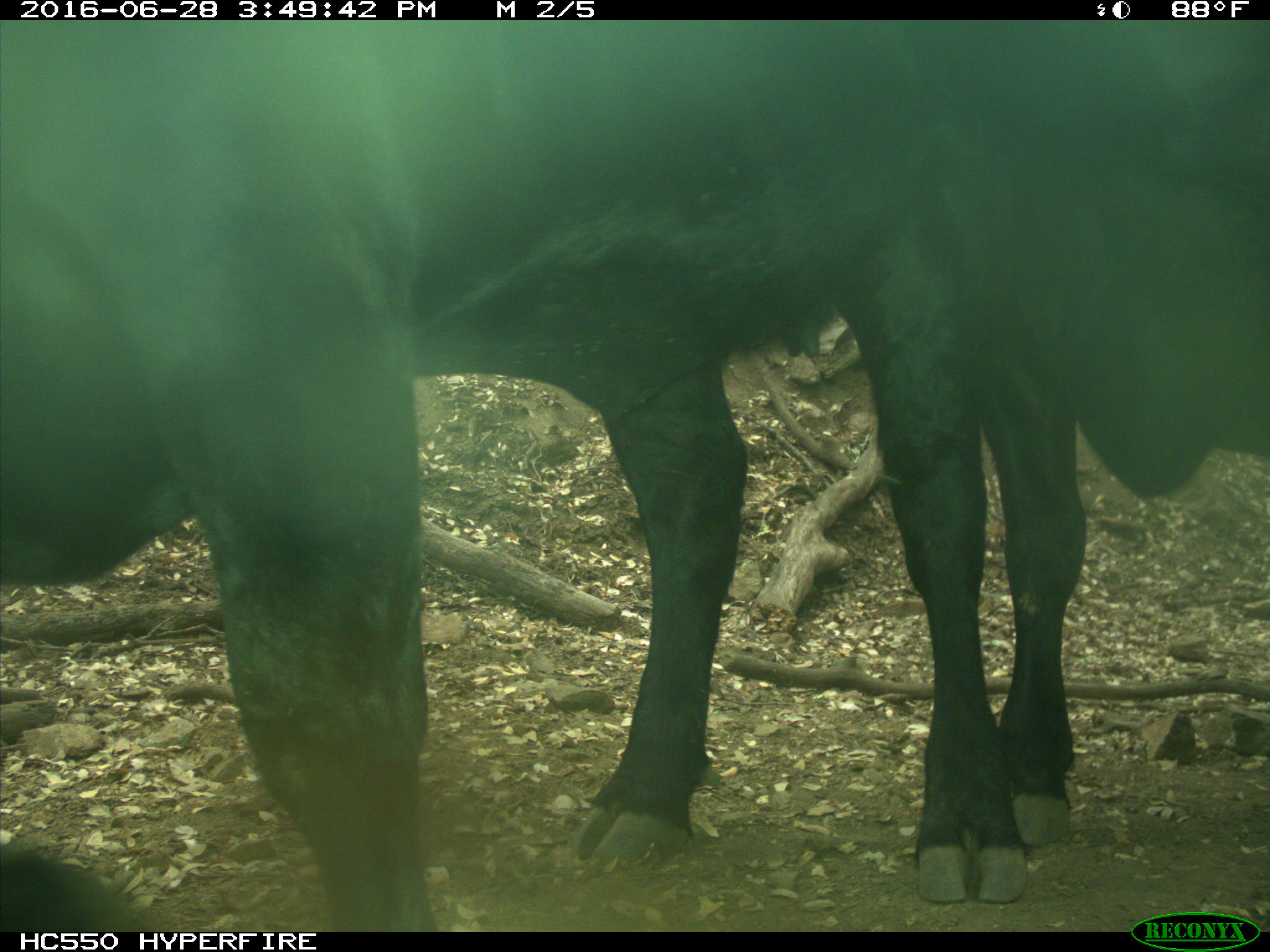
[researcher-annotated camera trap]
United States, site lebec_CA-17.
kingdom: Animalia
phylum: Chordata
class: Mammalia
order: Artiodactyla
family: Bovidae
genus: Bos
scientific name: Bos taurus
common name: domestic cow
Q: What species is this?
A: Bos taurus (domestic cow).